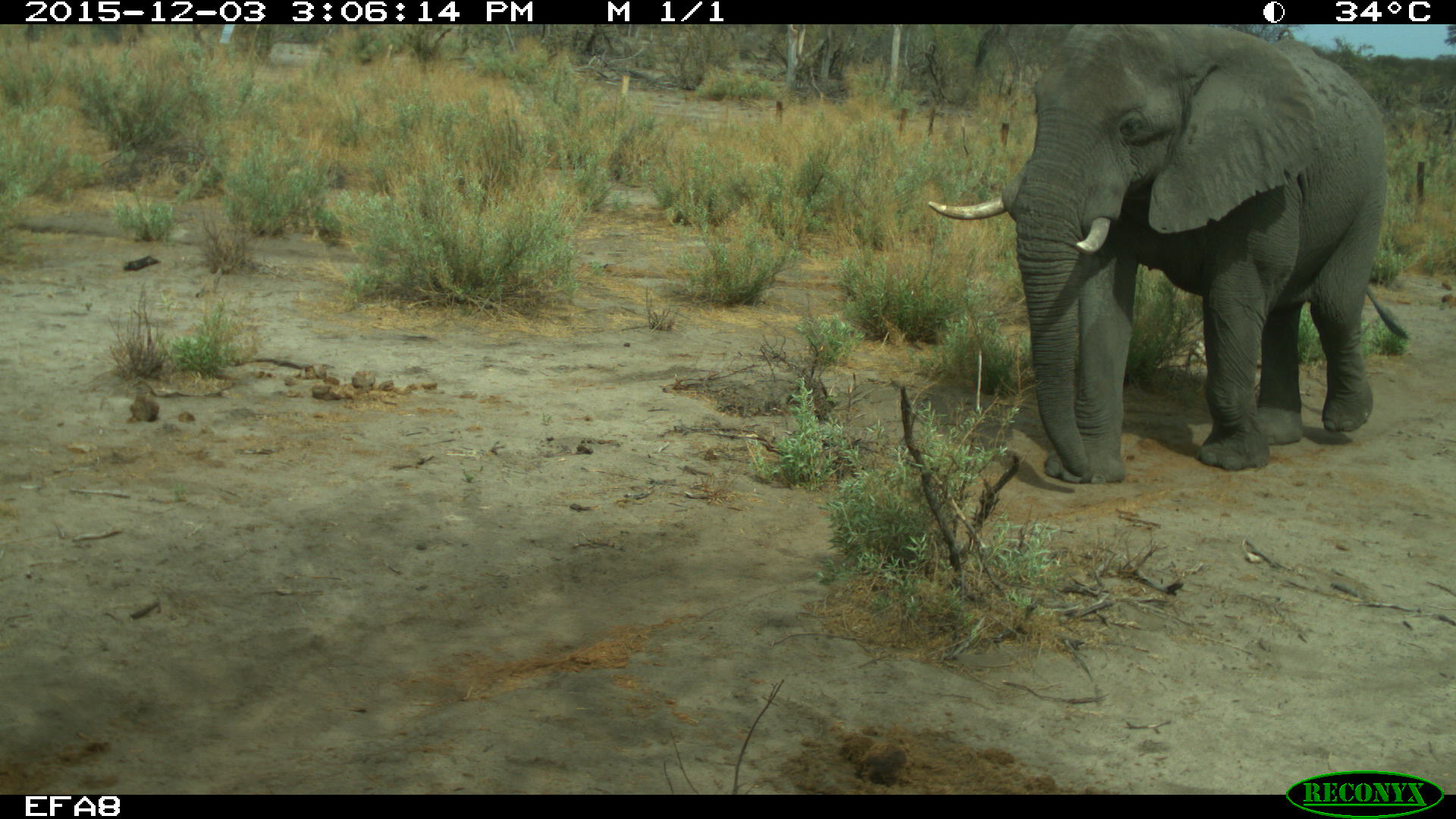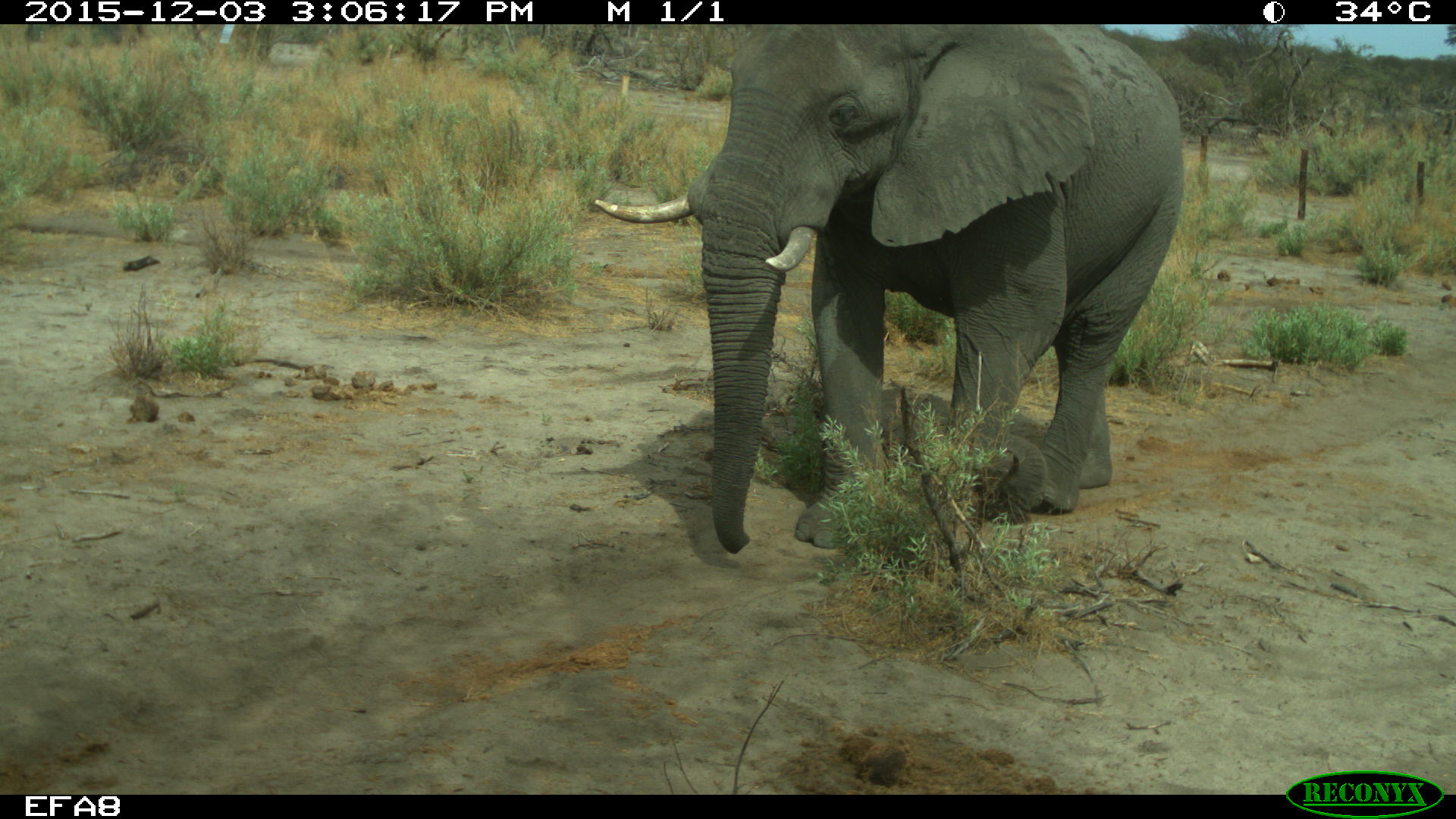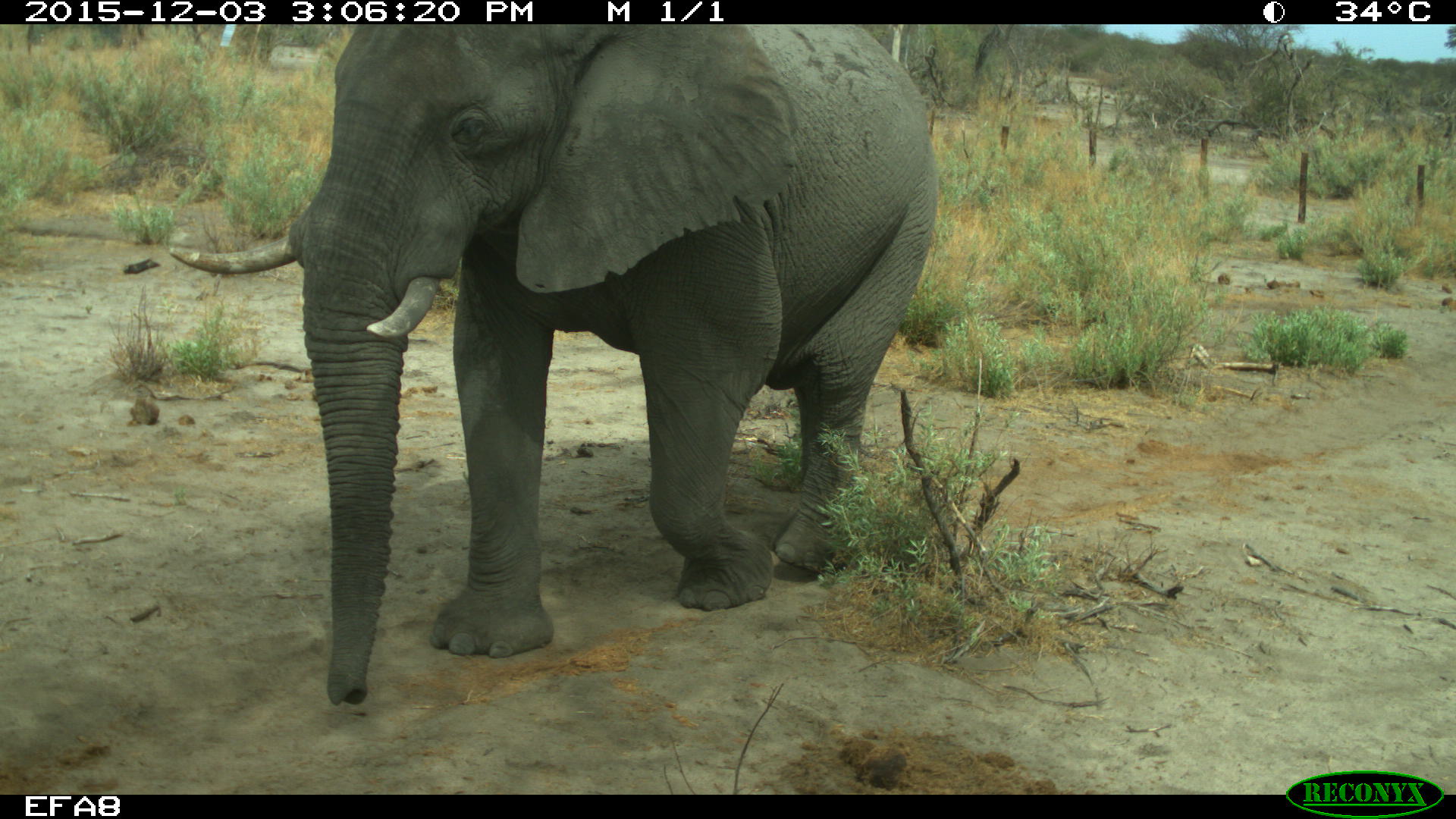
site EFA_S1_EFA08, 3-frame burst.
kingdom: Animalia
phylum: Chordata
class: Mammalia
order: Proboscidea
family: Elephantidae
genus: Loxodonta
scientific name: Loxodonta africana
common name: african bush elephant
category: elephant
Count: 1.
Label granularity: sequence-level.